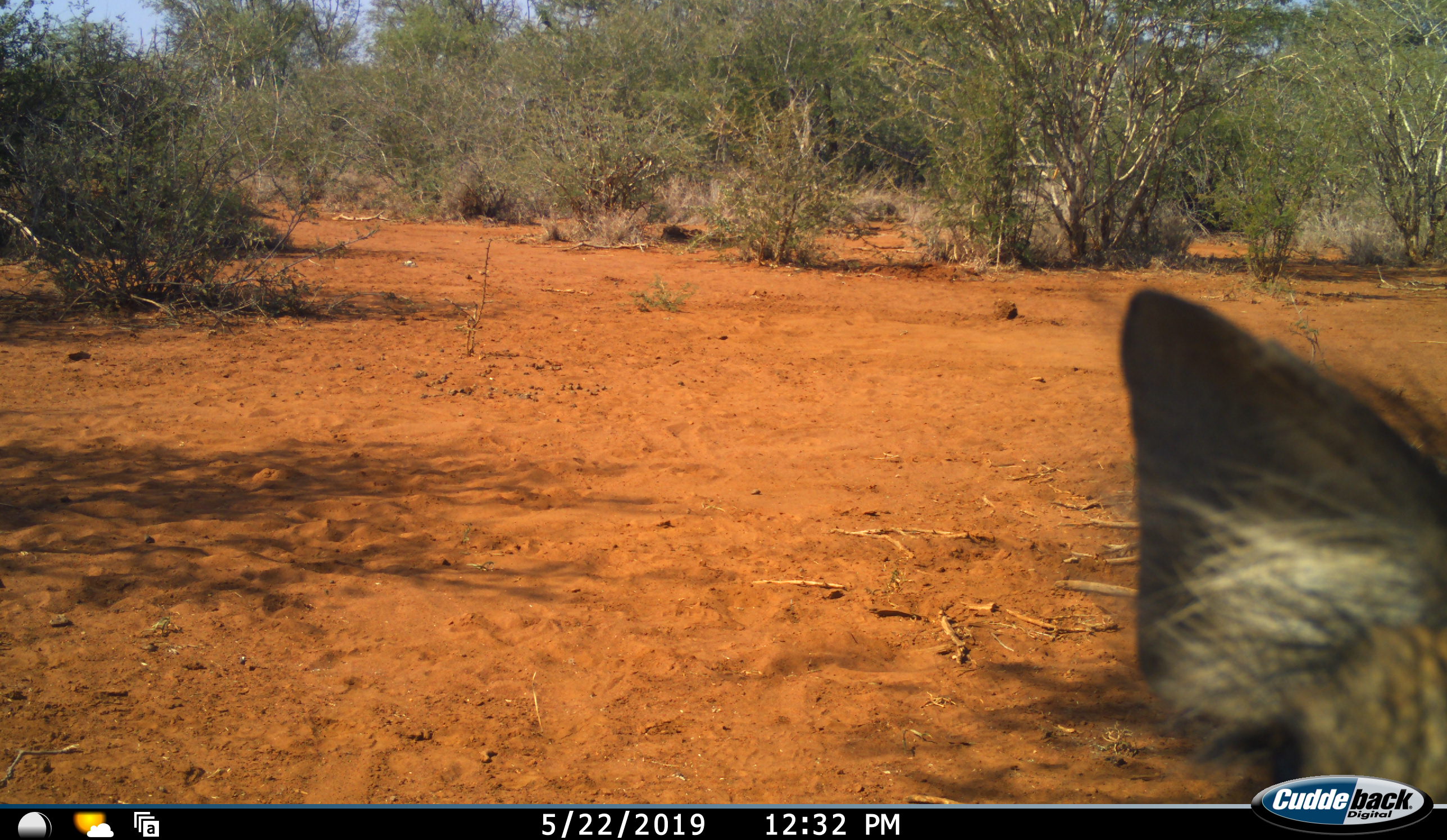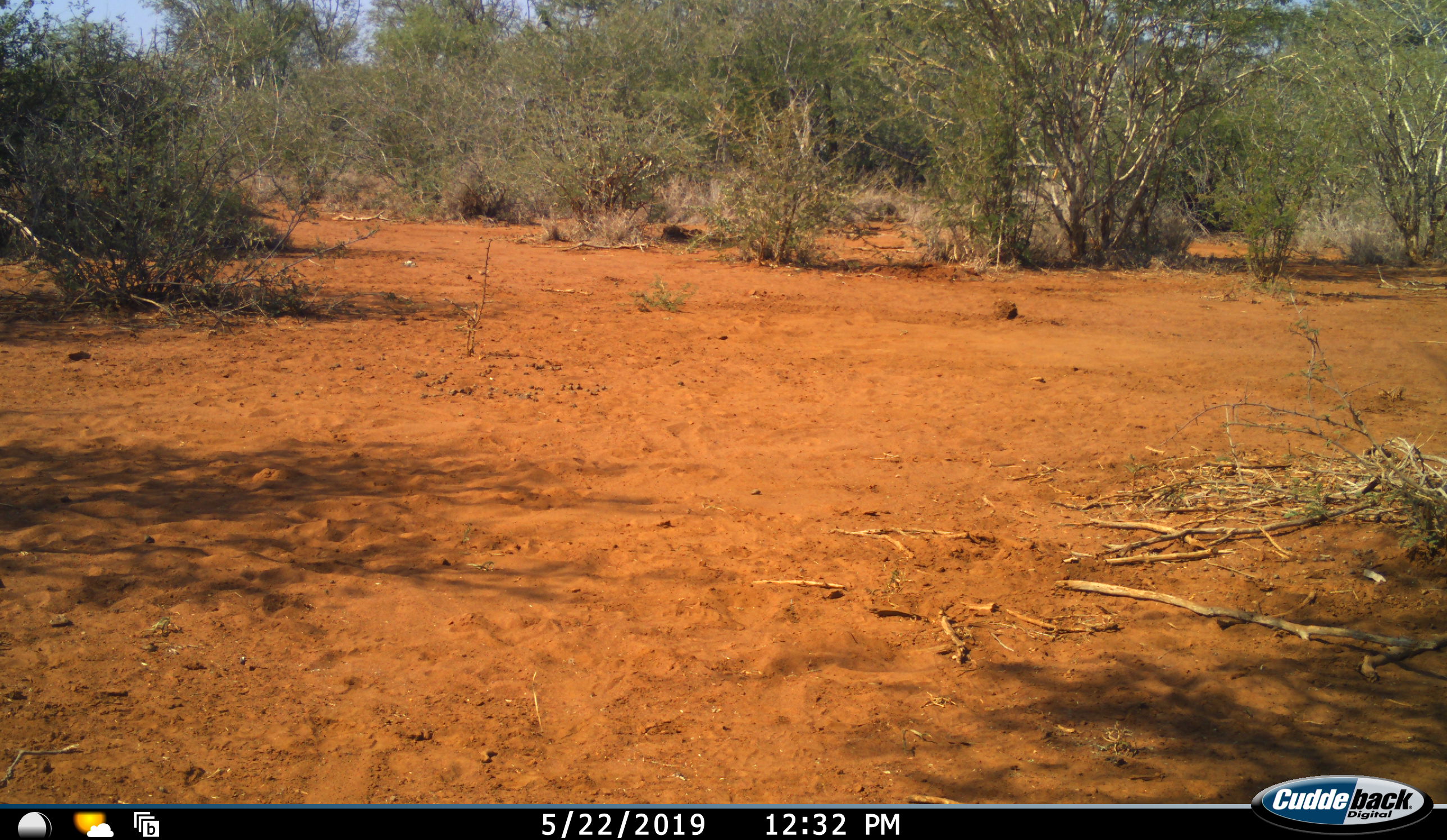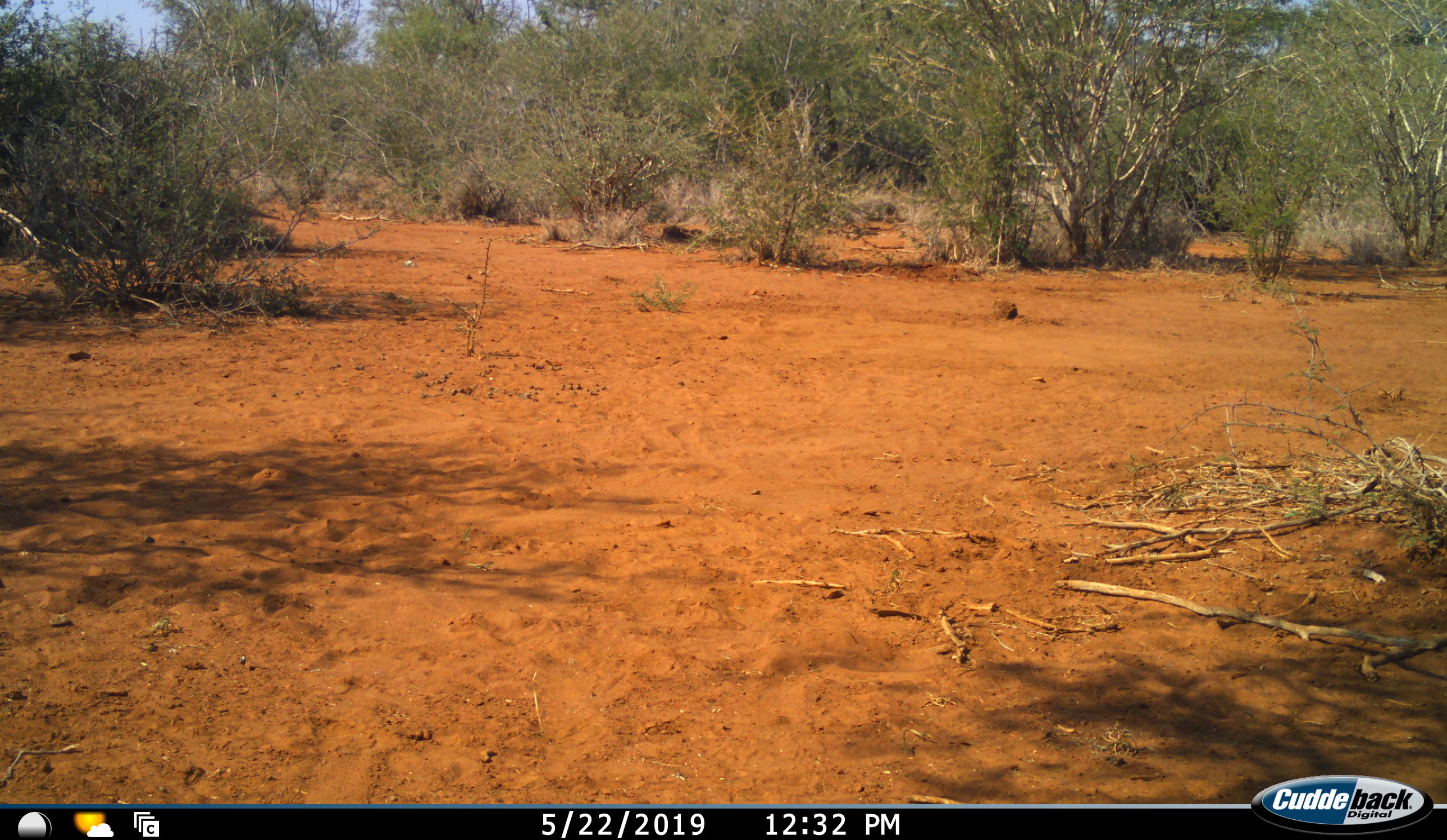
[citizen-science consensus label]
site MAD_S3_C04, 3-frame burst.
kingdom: Animalia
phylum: Chordata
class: Mammalia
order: Artiodactyla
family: Suidae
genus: Phacochoerus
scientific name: Phacochoerus africanus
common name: warthog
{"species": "warthog (Phacochoerus africanus)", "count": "1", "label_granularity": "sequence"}